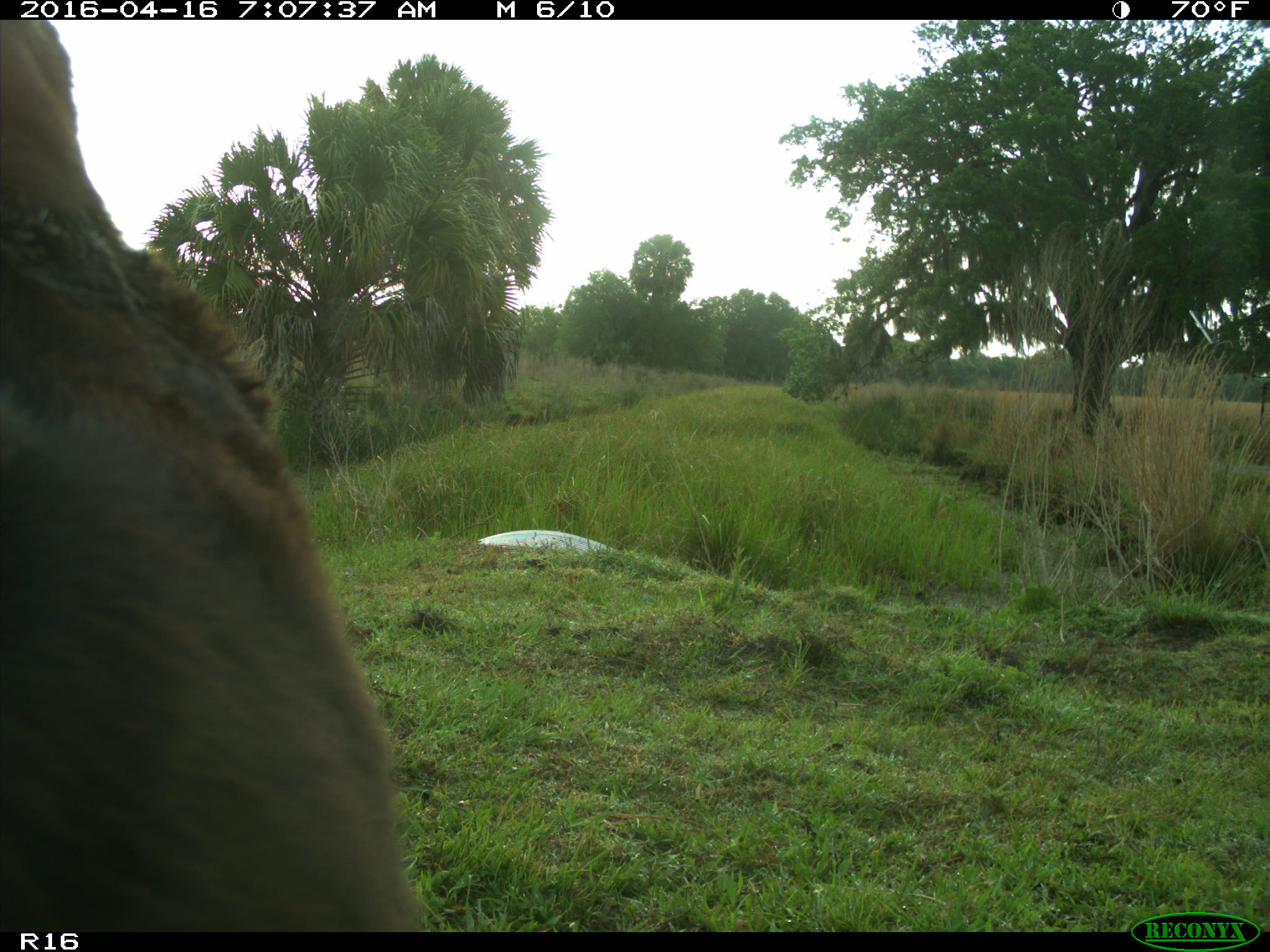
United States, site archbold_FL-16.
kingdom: Animalia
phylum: Chordata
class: Mammalia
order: Artiodactyla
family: Bovidae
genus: Bos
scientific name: Bos taurus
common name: domestic cow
Bos taurus (domestic cow).